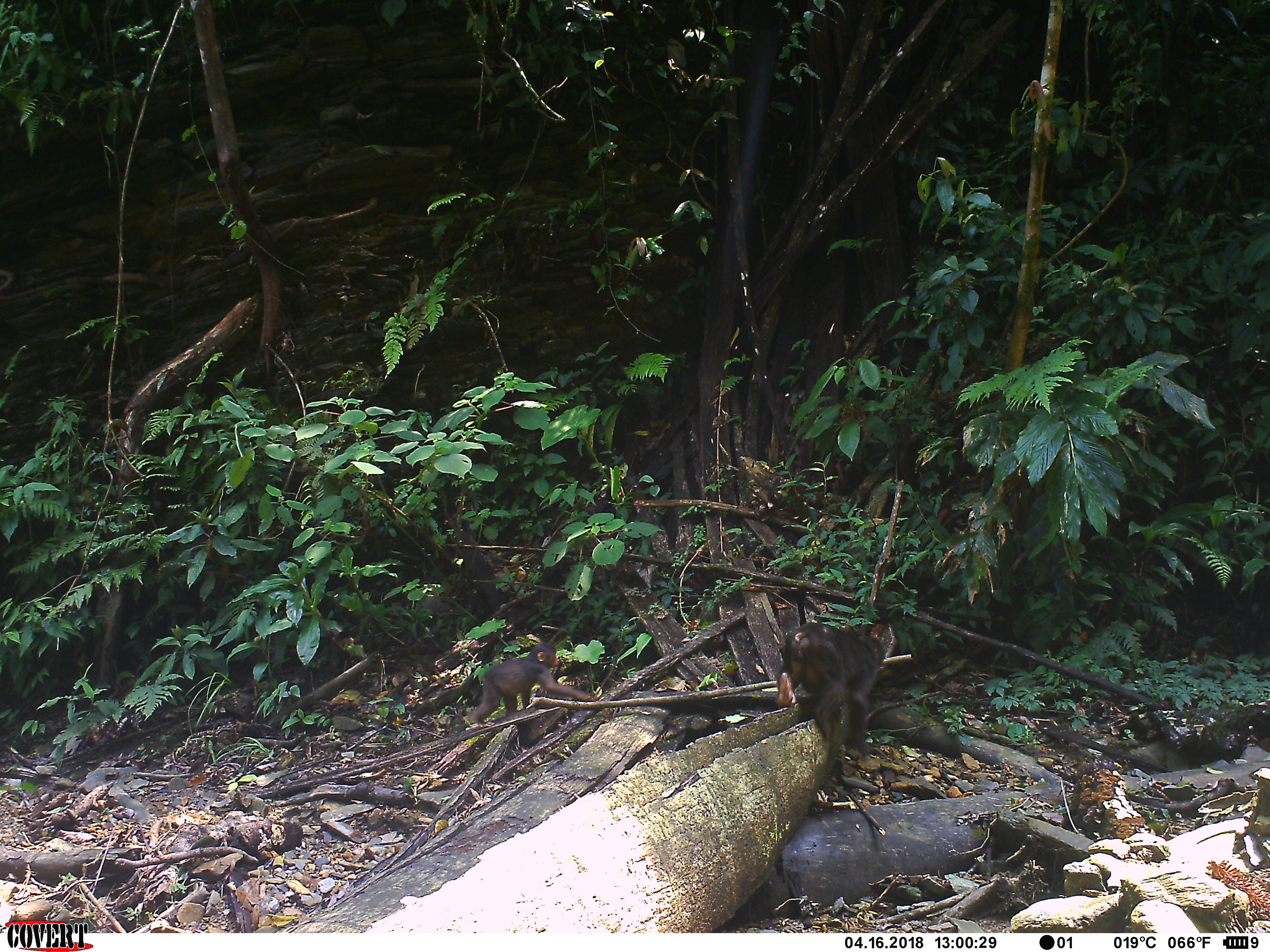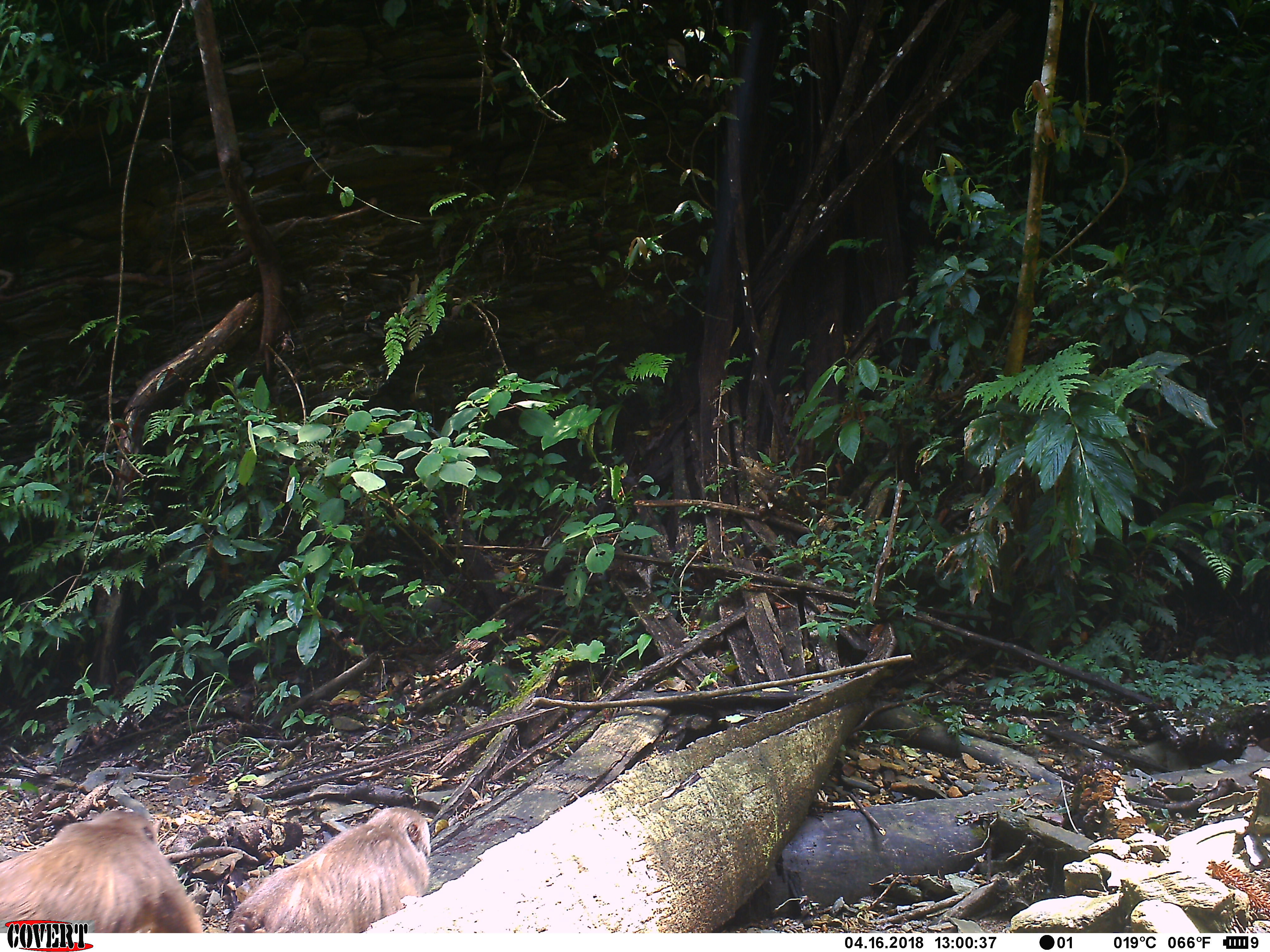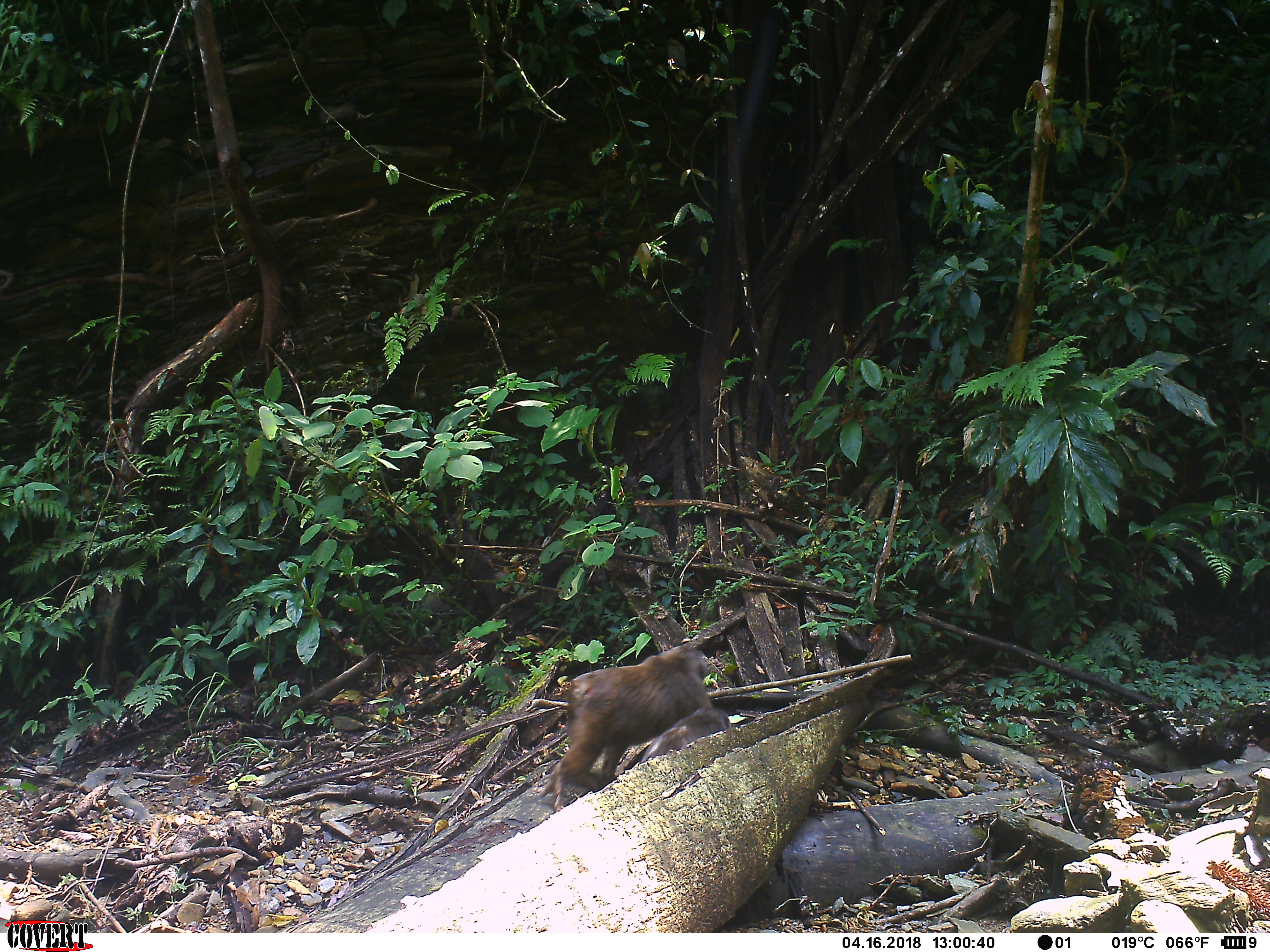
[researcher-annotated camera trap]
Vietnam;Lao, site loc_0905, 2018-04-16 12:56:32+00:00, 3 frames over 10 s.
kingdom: Animalia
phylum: Chordata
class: Mammalia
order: Primates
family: Cercopithecidae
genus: Macaca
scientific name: Macaca arctoides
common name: stump-tailed macaque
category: stump tailed macaque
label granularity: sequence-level